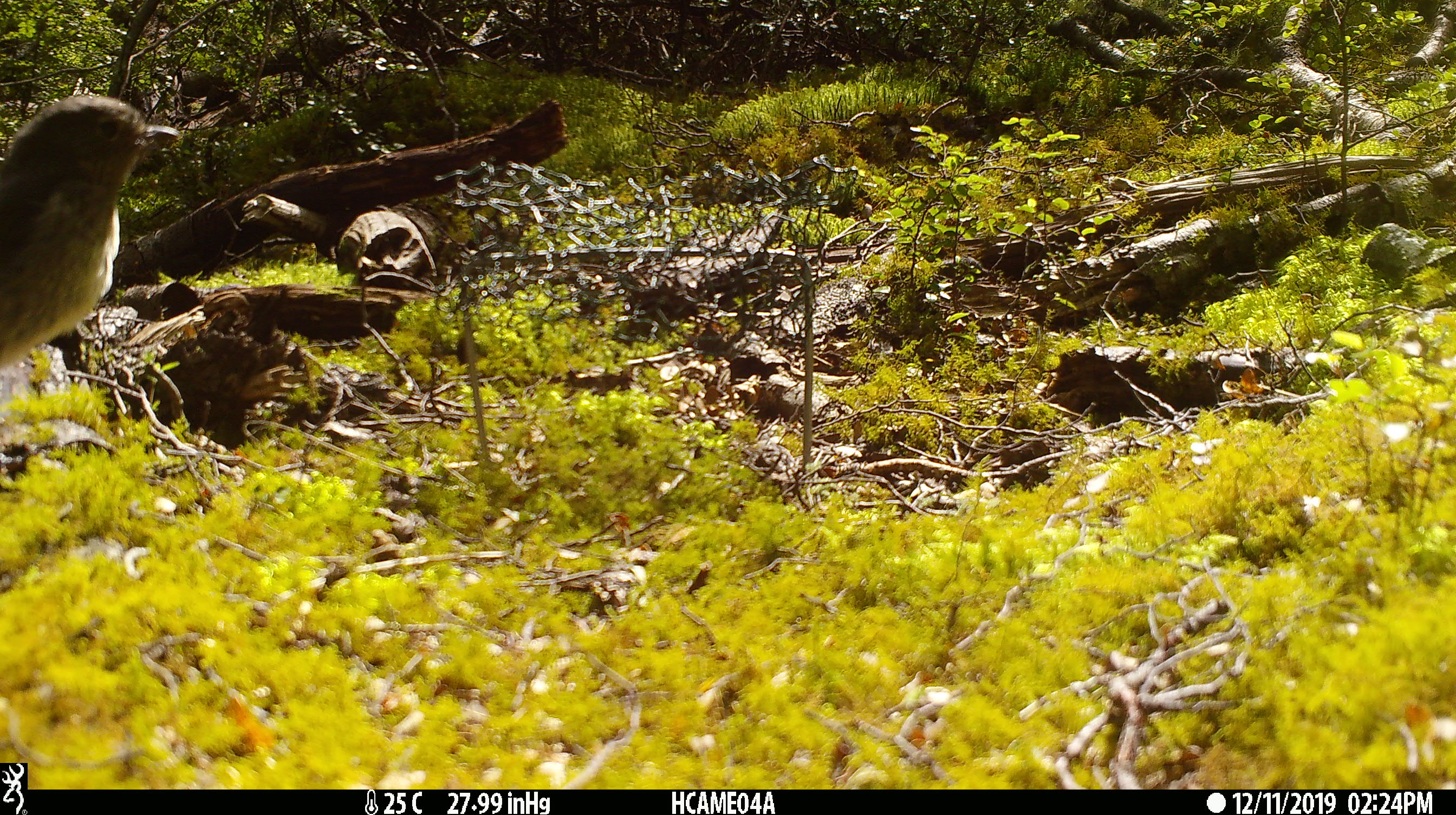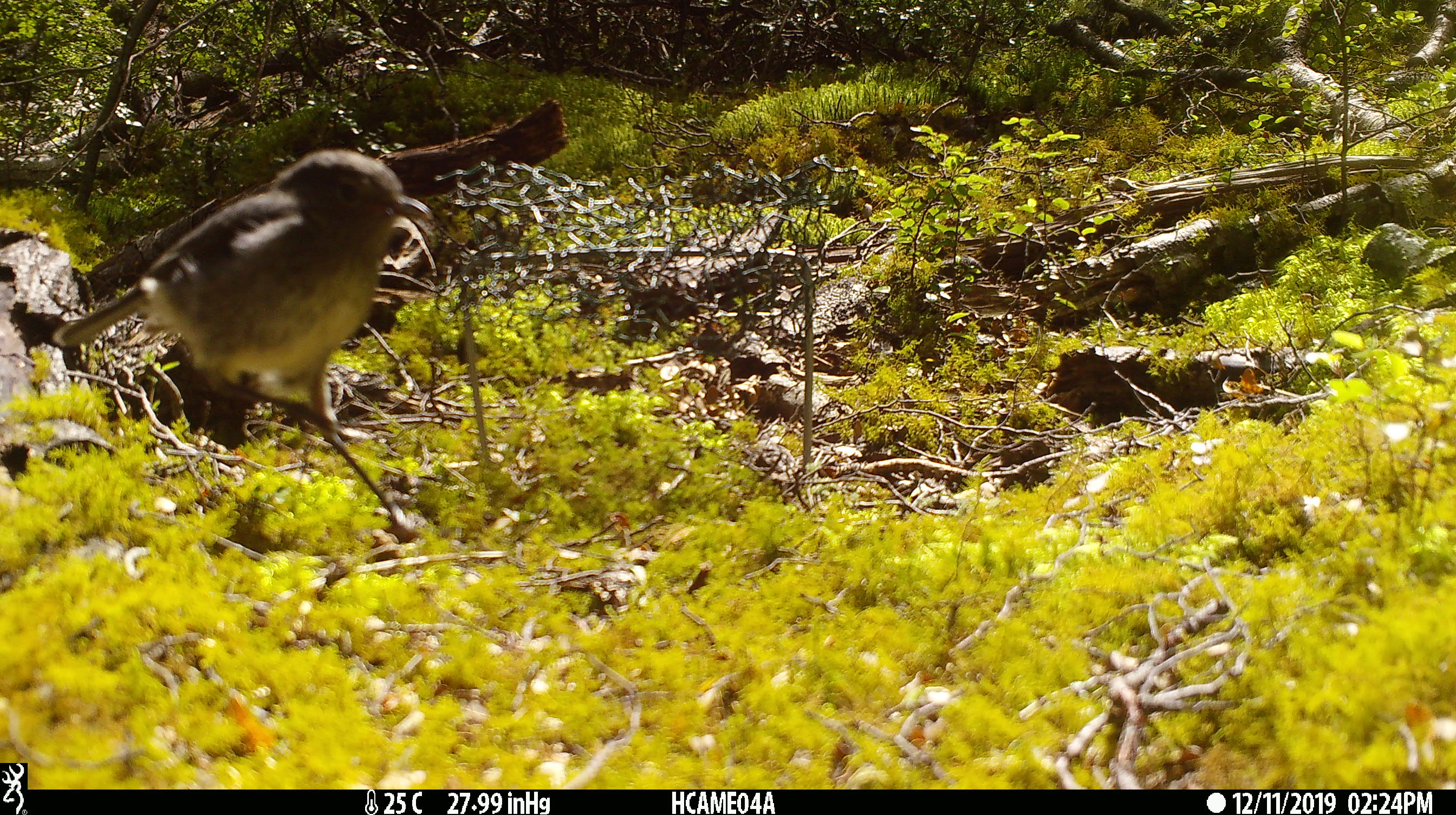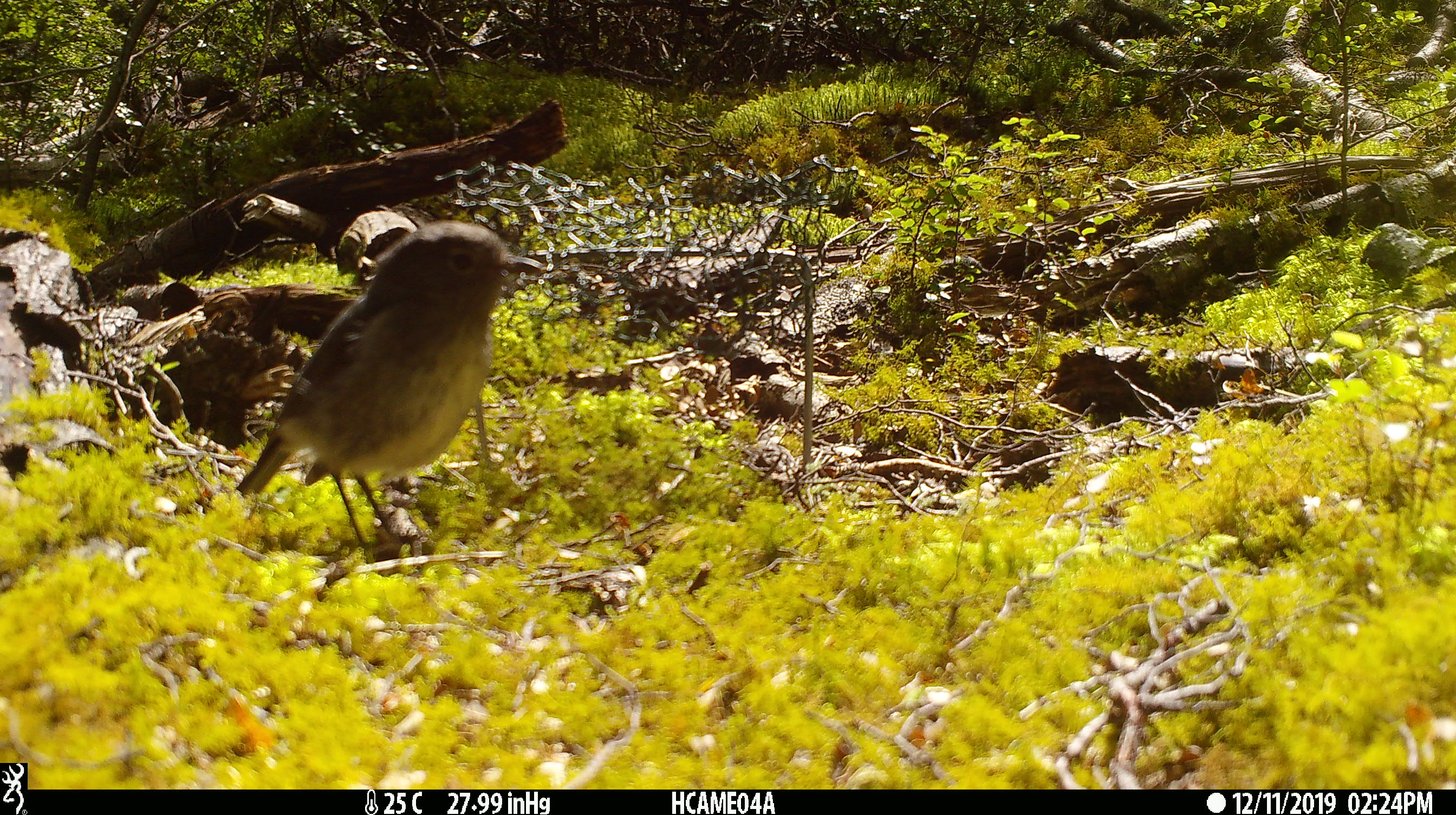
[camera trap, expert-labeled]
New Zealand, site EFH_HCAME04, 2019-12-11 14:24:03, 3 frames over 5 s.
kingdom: Animalia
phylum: Chordata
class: Aves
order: Passeriformes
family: Petroicidae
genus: Petroica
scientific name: Petroica australis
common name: new zealand robin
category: robin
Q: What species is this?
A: Robin (new zealand robin) (Petroica australis).